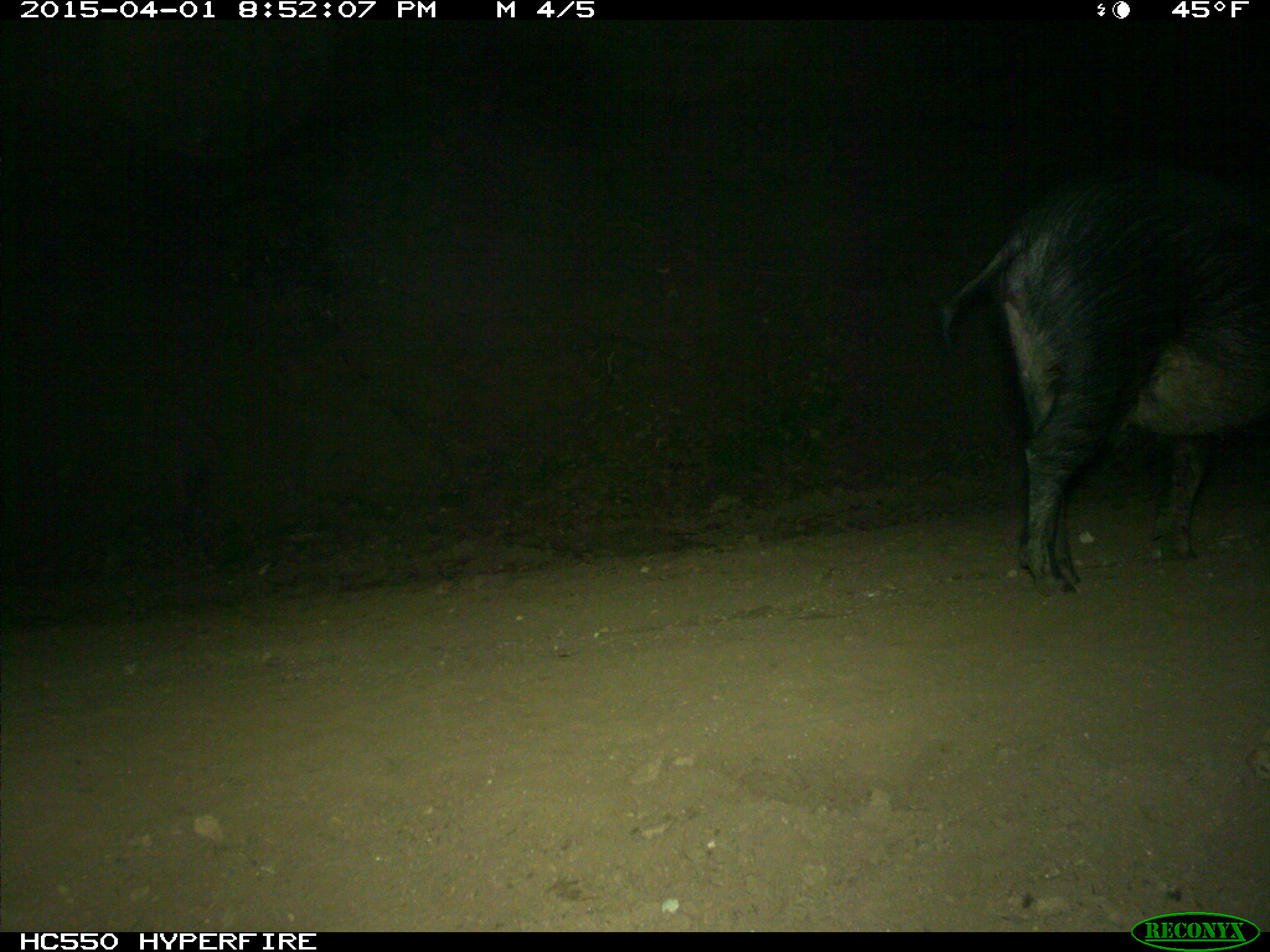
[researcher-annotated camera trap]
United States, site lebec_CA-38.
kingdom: Animalia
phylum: Chordata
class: Mammalia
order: Artiodactyla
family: Suidae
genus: Sus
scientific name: Sus scrofa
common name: wild boar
Sus scrofa (wild boar).